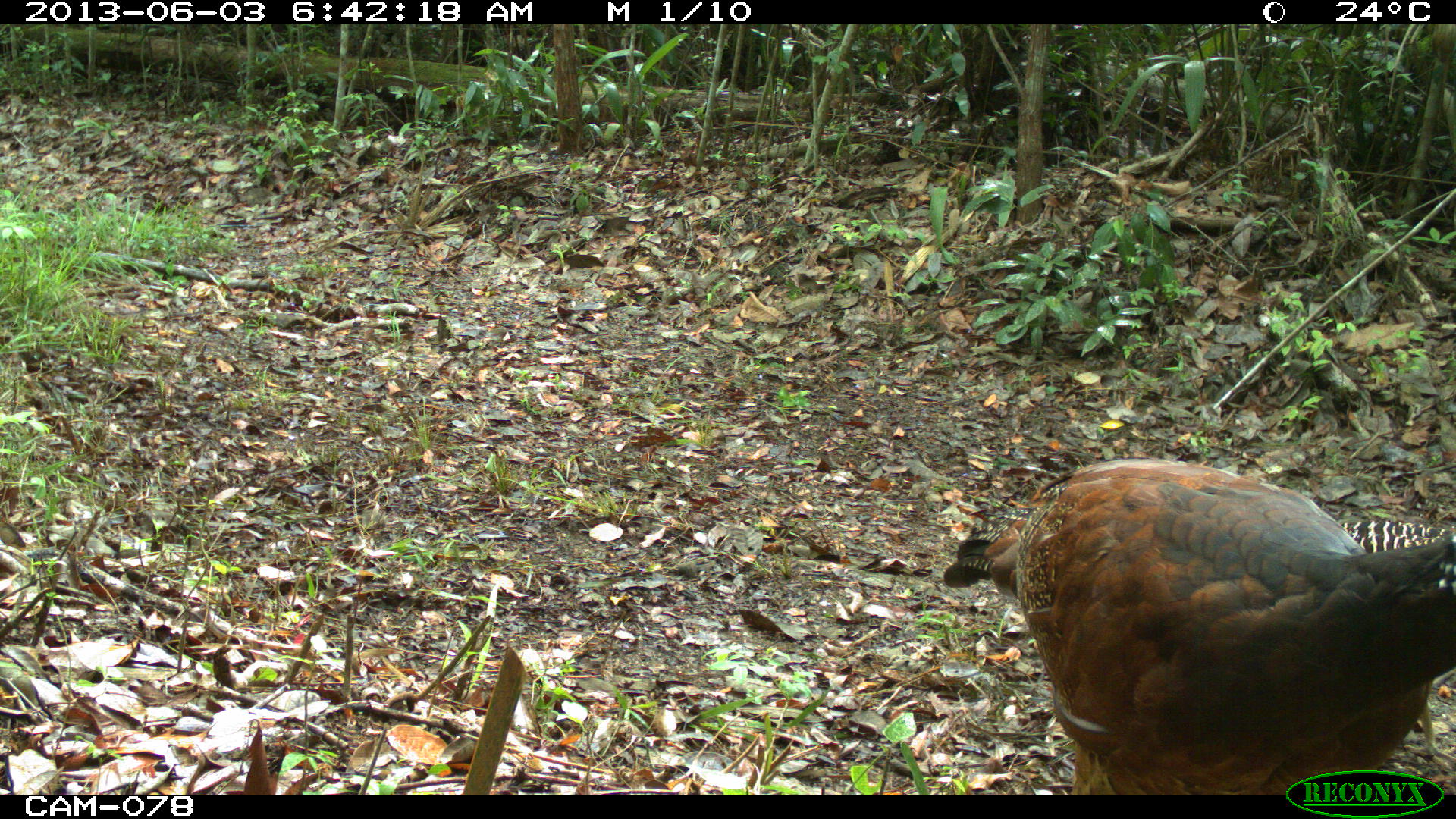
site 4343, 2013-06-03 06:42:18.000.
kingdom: Animalia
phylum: Chordata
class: Aves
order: Galliformes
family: Cracidae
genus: Crax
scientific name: Crax rubra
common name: great curassow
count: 3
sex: female